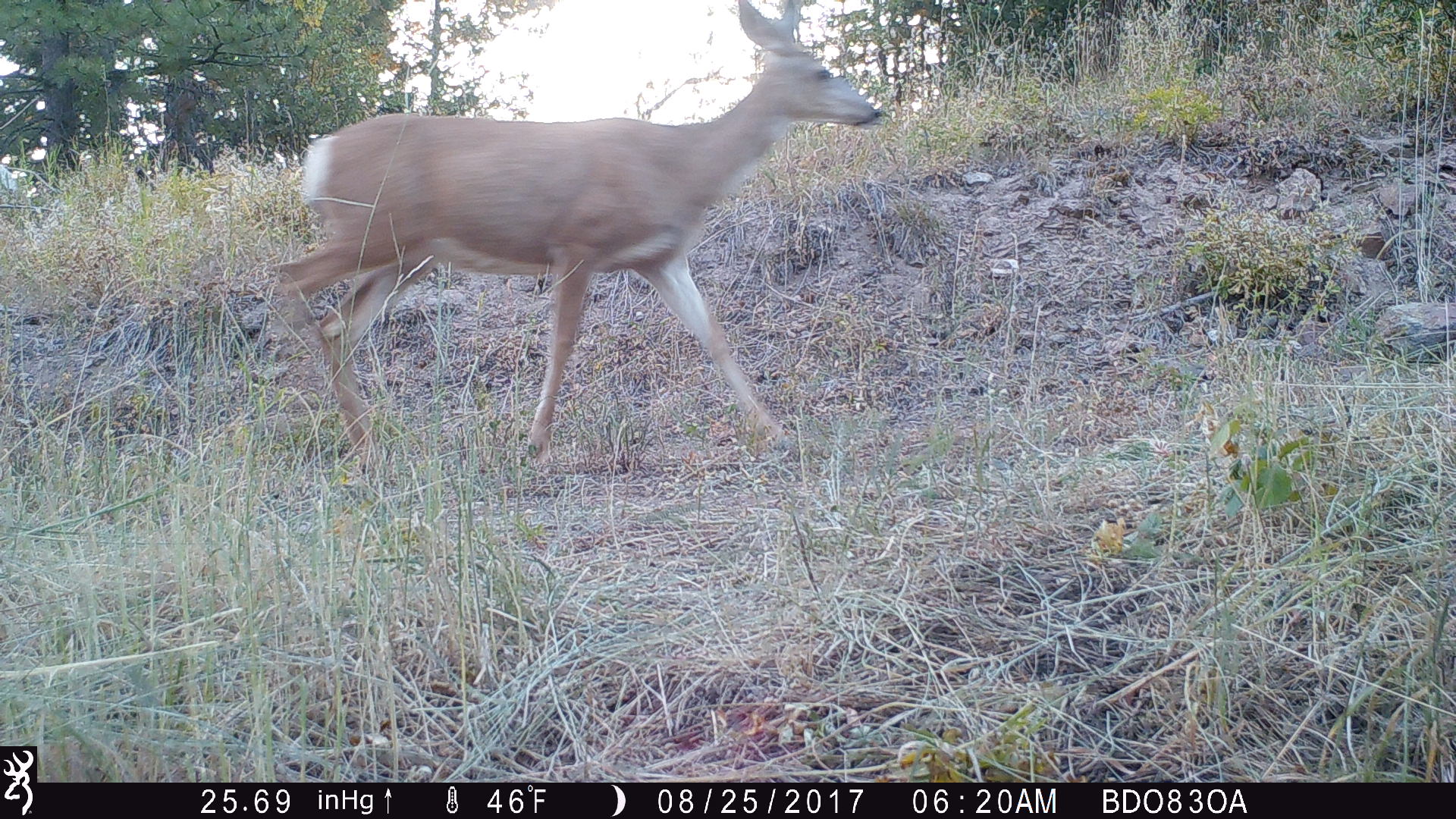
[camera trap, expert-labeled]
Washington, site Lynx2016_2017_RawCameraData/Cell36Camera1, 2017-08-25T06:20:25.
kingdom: Animalia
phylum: Chordata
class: Mammalia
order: Artiodactyla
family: Cervidae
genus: Odocoileus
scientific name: Odocoileus hemionus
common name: mule deer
Odocoileus hemionus (mule deer). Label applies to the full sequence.